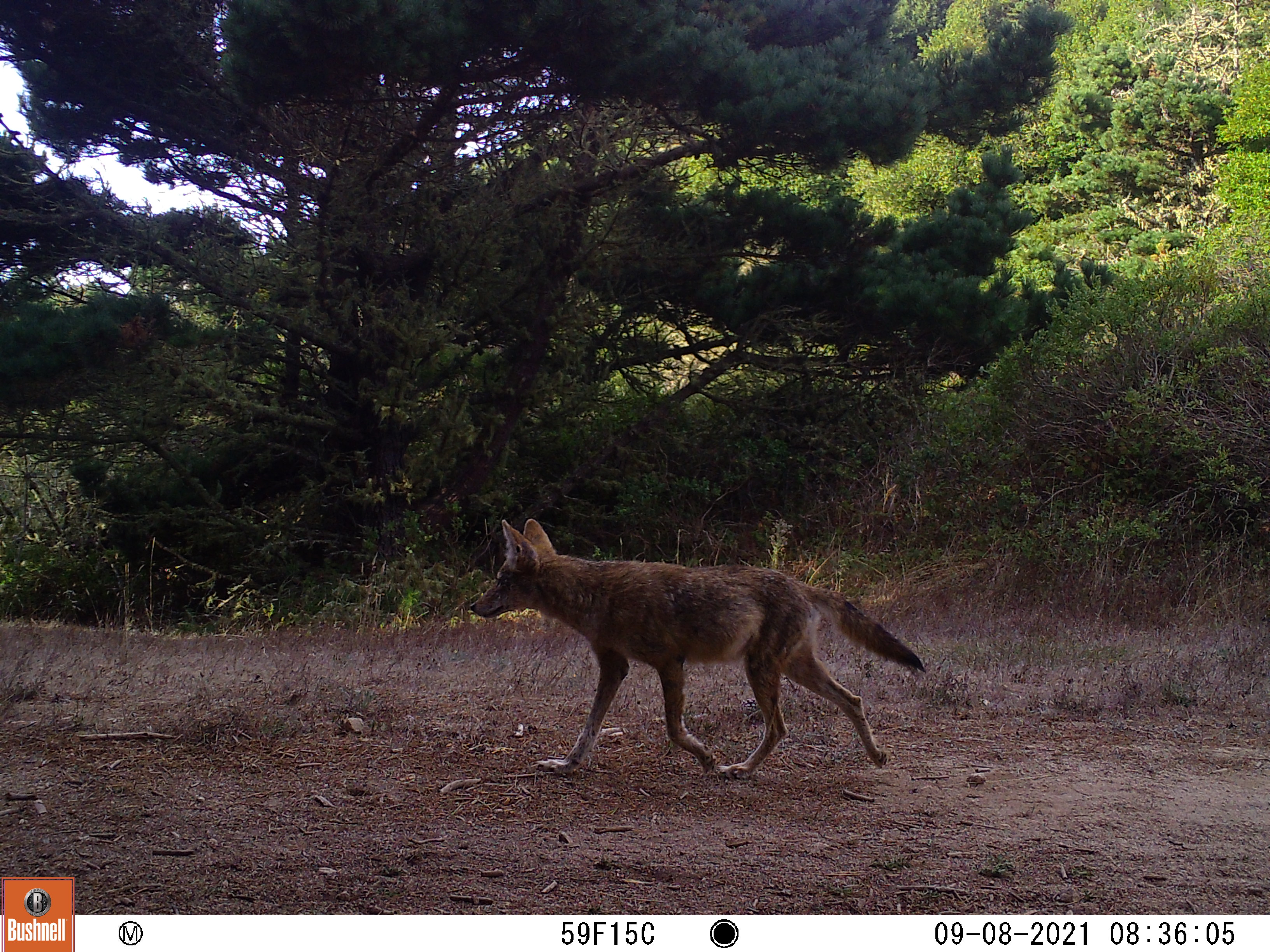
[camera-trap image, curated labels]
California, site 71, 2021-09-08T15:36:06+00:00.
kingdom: Animalia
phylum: Chordata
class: Mammalia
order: Carnivora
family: Canidae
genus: Canis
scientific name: Canis latrans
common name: coyote